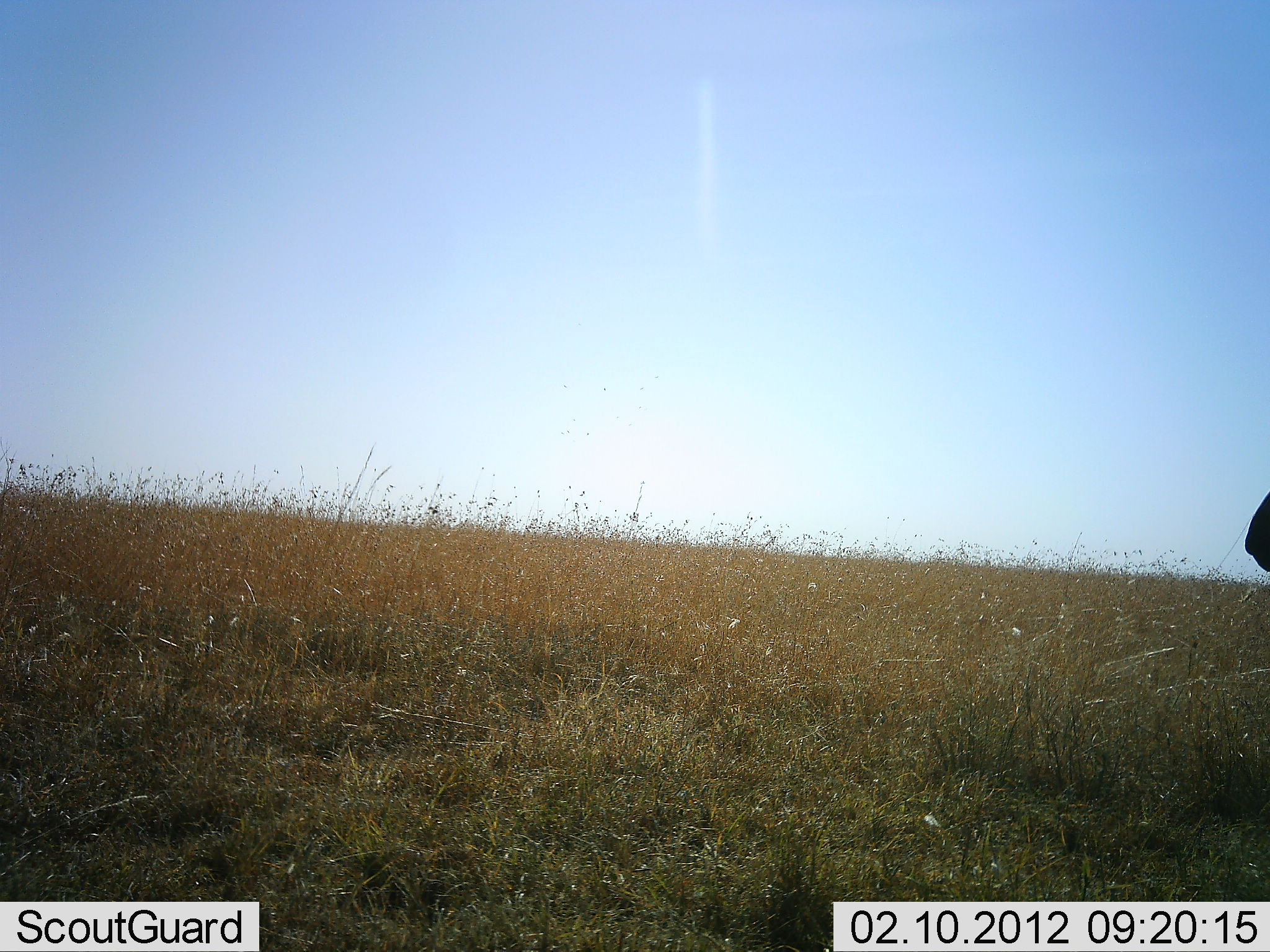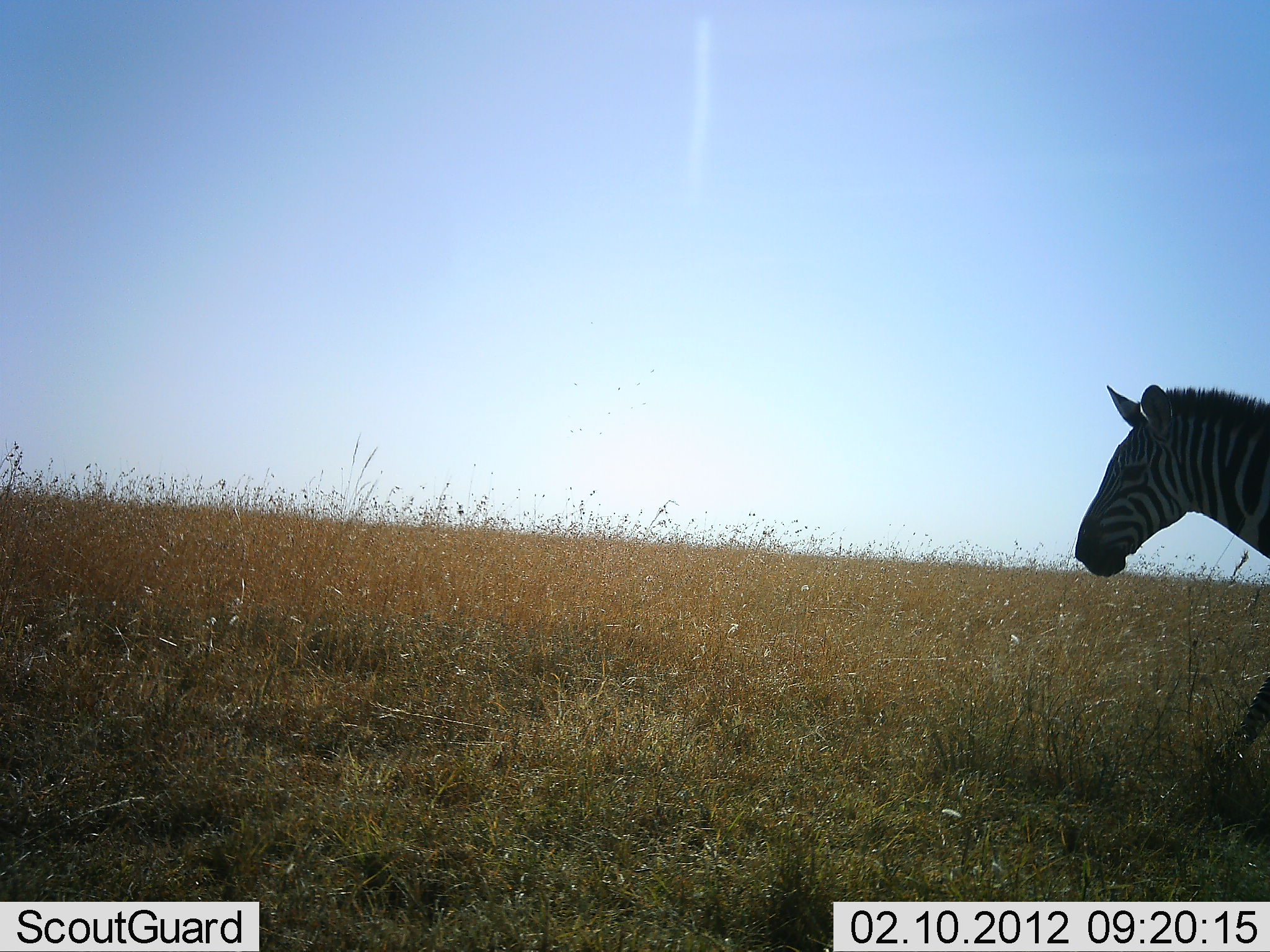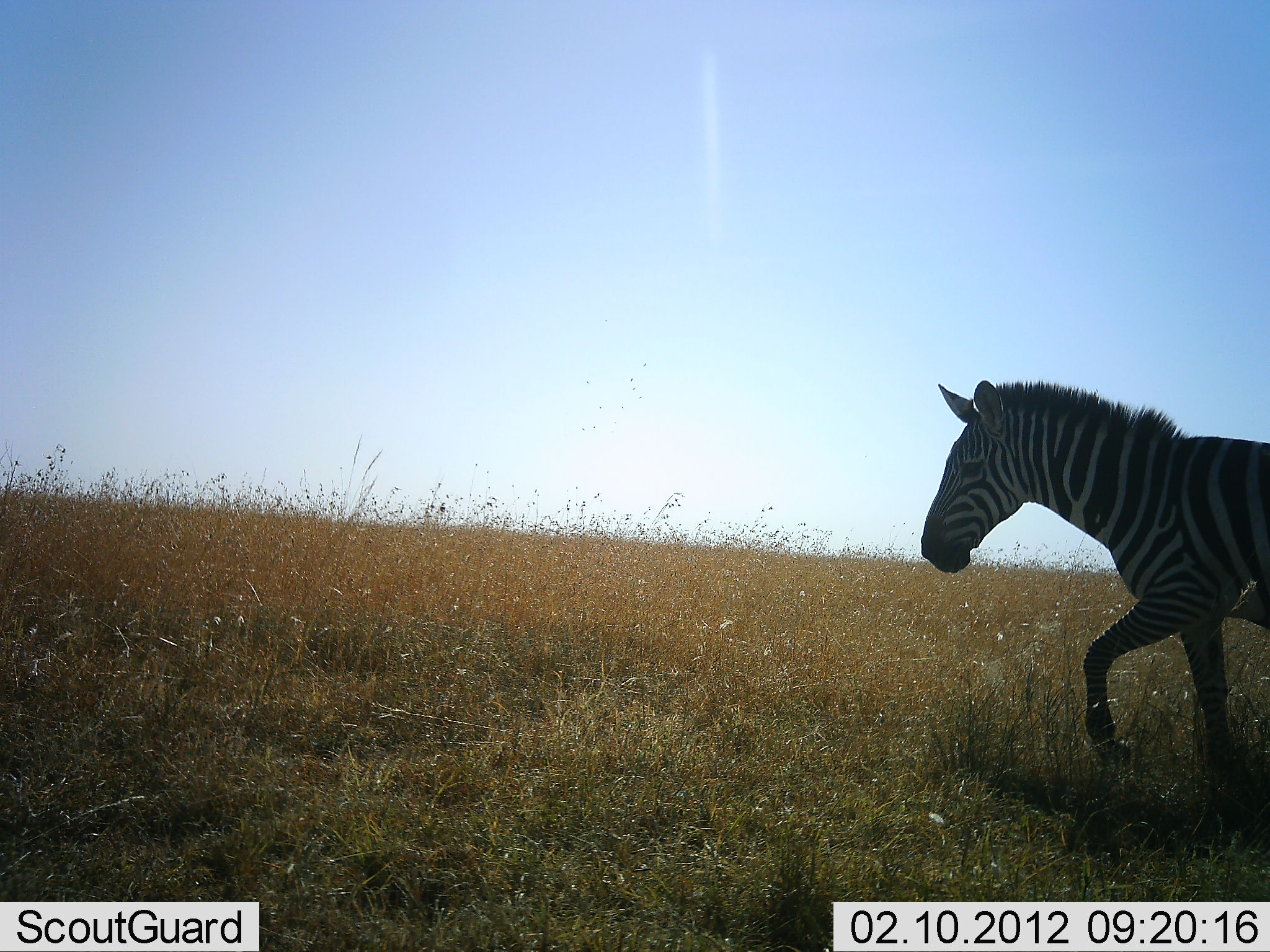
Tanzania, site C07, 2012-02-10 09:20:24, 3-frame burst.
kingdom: Animalia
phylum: Chordata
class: Mammalia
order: Perissodactyla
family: Equidae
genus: Equus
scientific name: Equus quagga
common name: plains zebra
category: zebra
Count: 1.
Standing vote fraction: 14%.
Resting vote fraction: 0%.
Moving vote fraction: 93%.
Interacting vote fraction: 0%.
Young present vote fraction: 0%.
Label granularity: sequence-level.